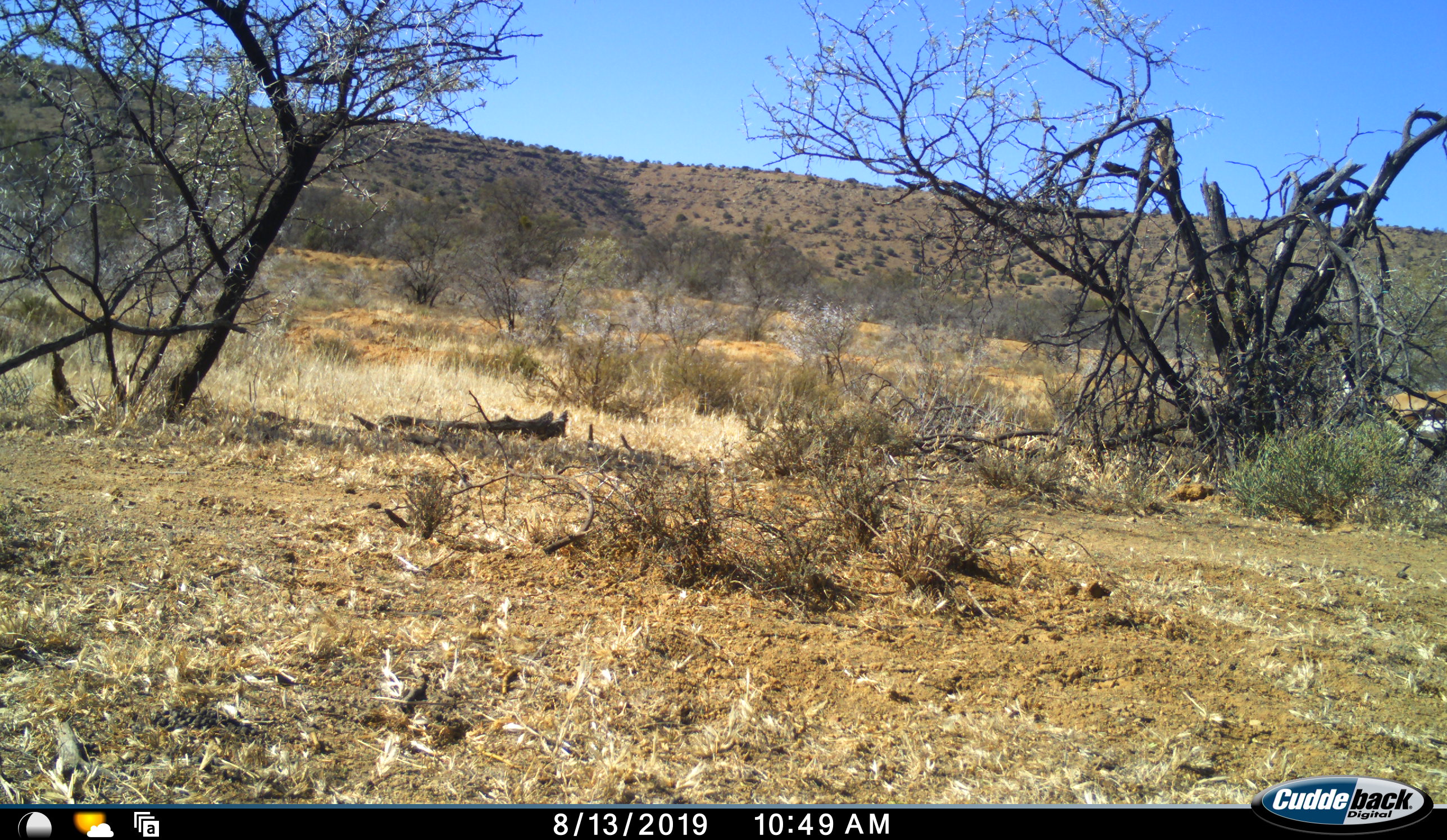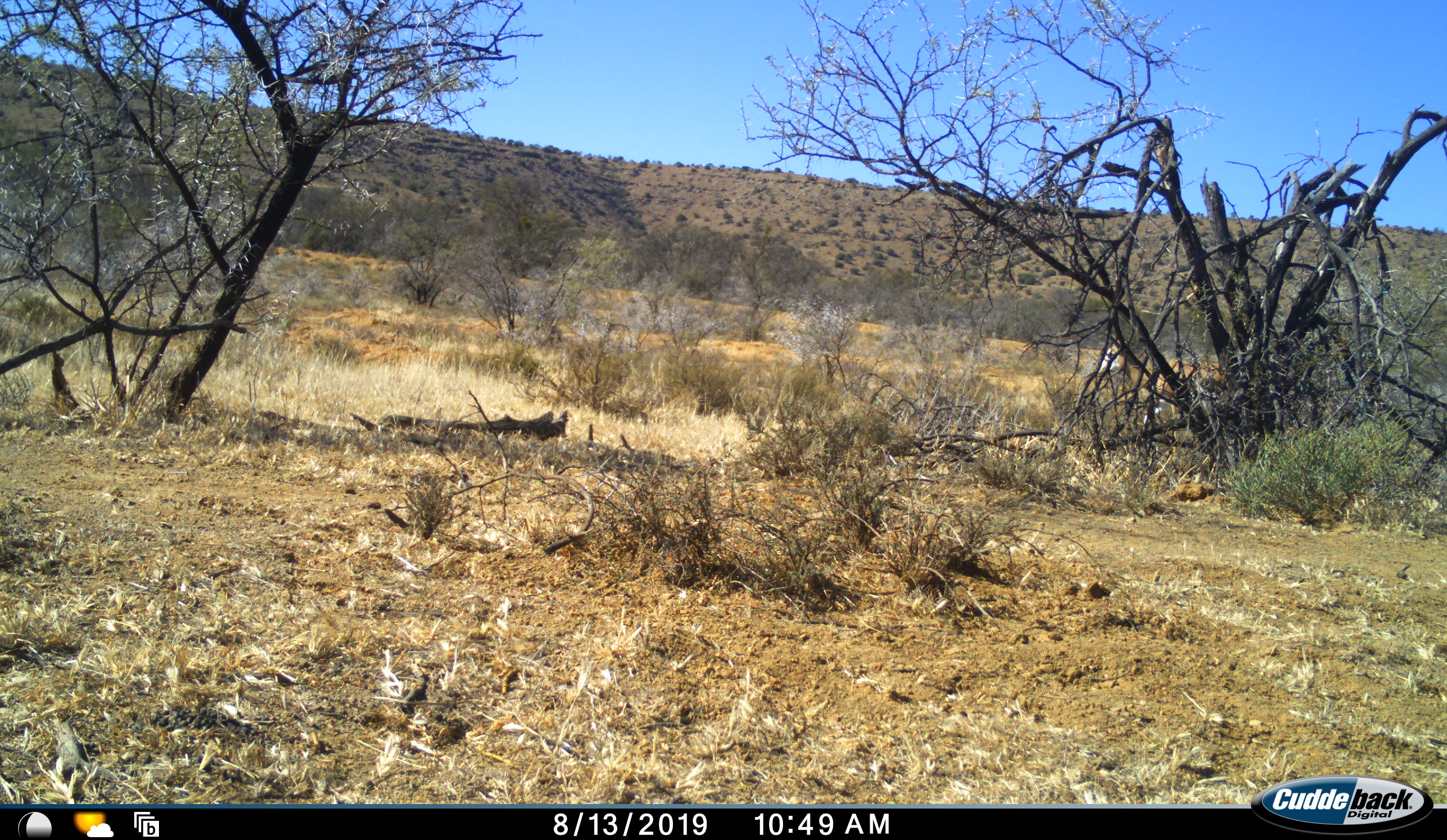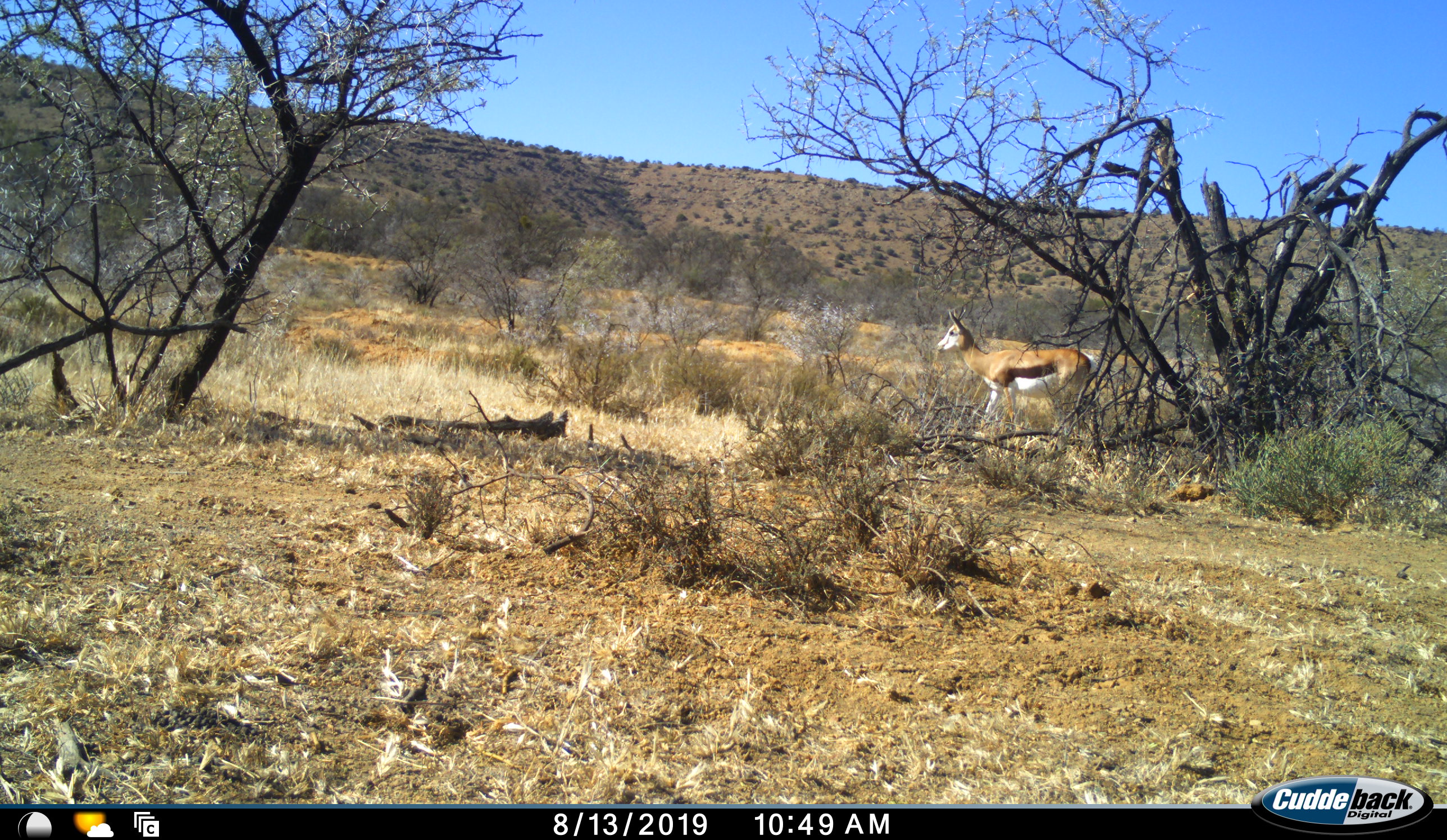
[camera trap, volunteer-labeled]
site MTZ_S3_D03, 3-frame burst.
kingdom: Animalia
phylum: Chordata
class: Mammalia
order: Artiodactyla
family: Bovidae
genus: Antidorcas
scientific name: Antidorcas marsupialis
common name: springbok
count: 1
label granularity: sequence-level